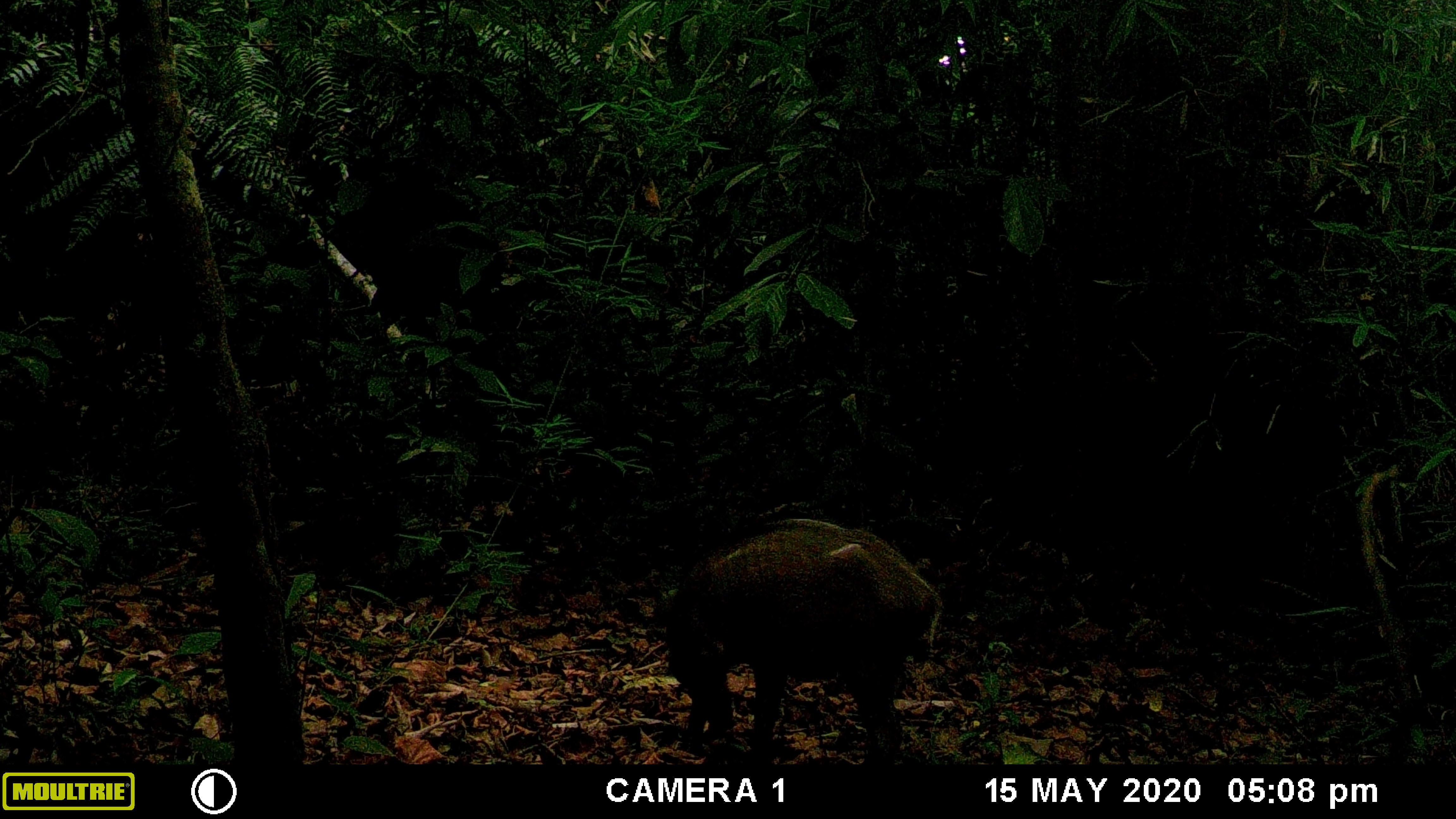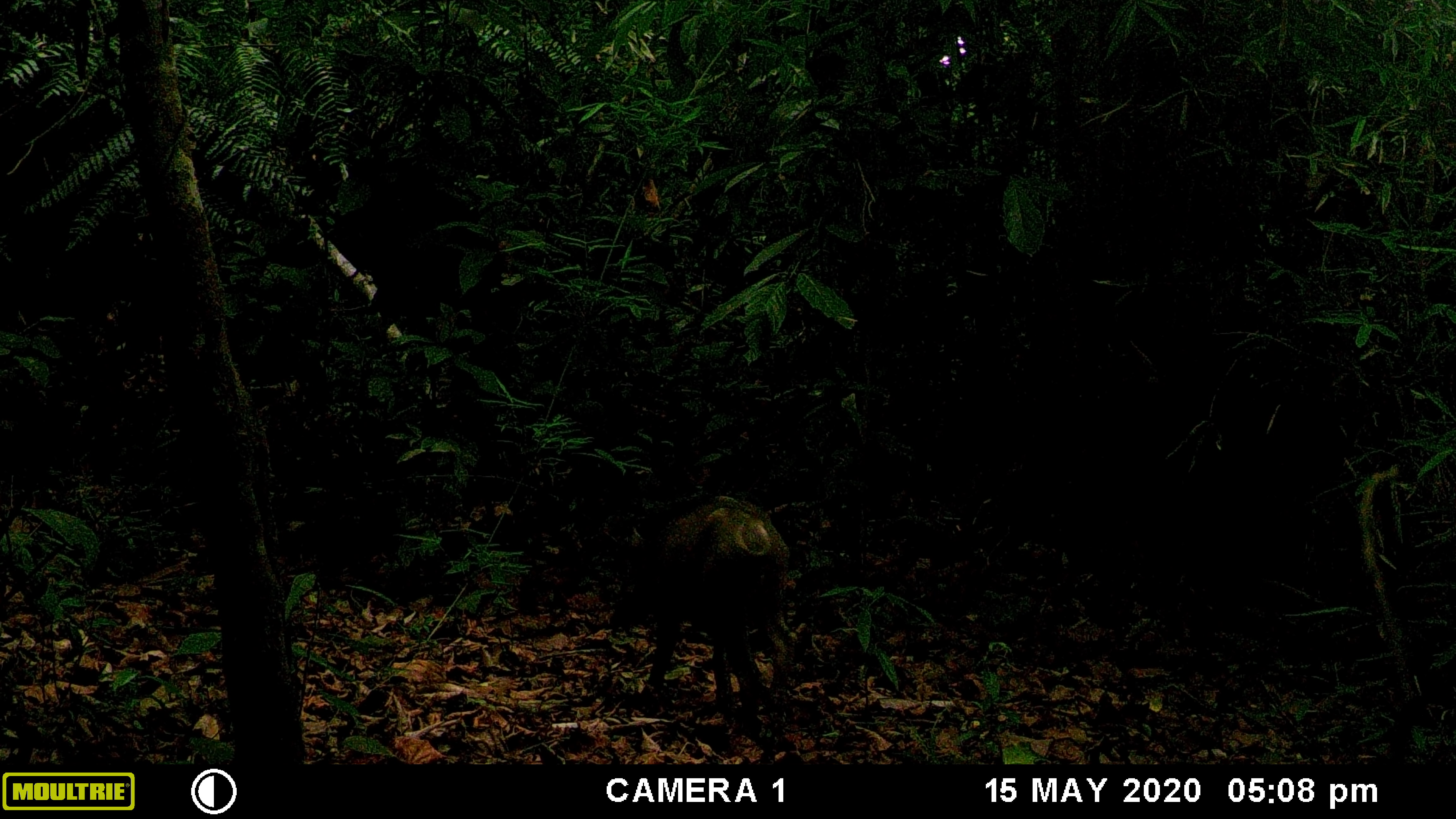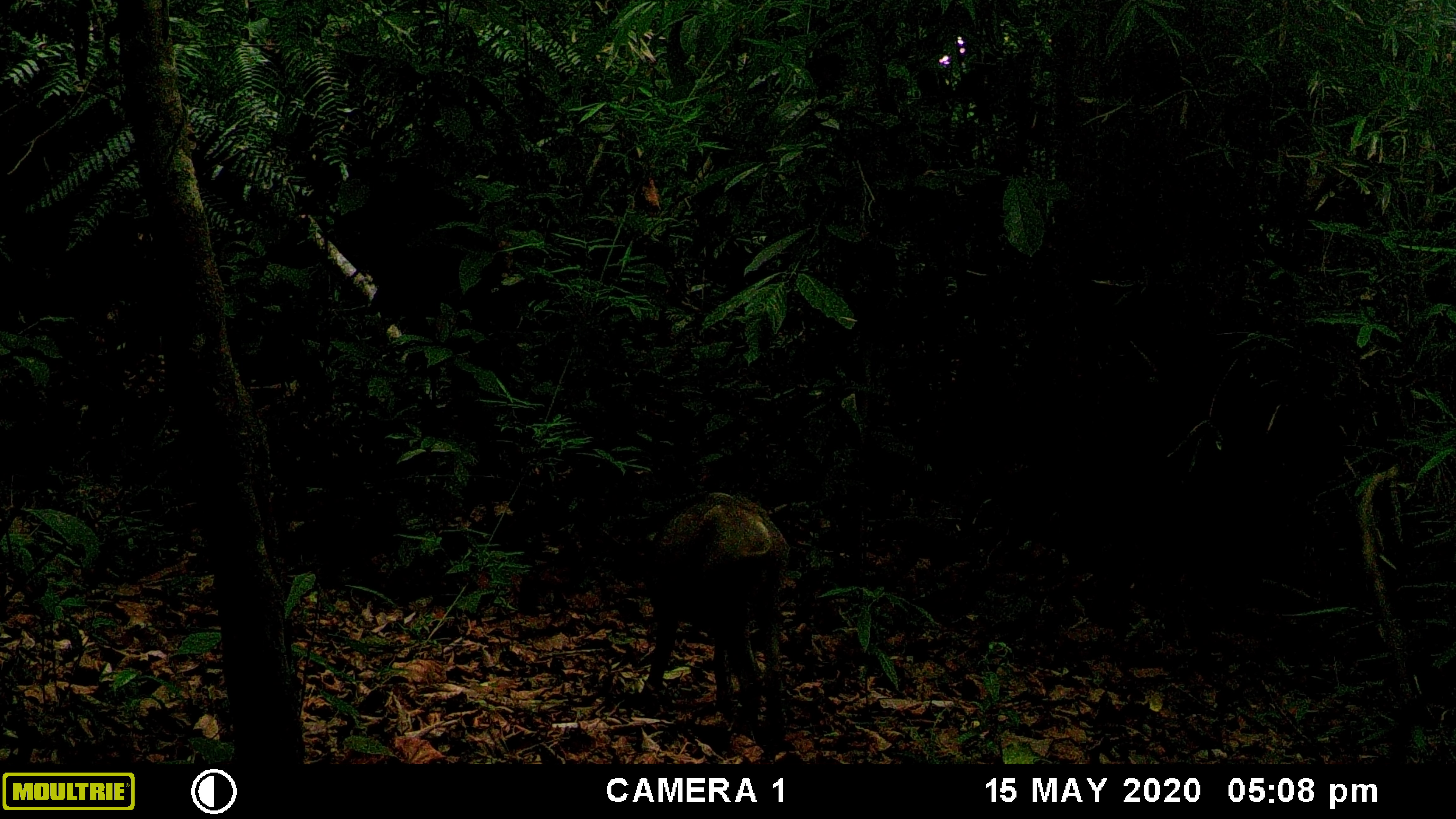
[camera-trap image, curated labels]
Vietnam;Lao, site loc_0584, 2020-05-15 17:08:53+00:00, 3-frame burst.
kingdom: Animalia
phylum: Chordata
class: Mammalia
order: Artiodactyla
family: Suidae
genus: Sus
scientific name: Sus scrofa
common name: eurasian wild pig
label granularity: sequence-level